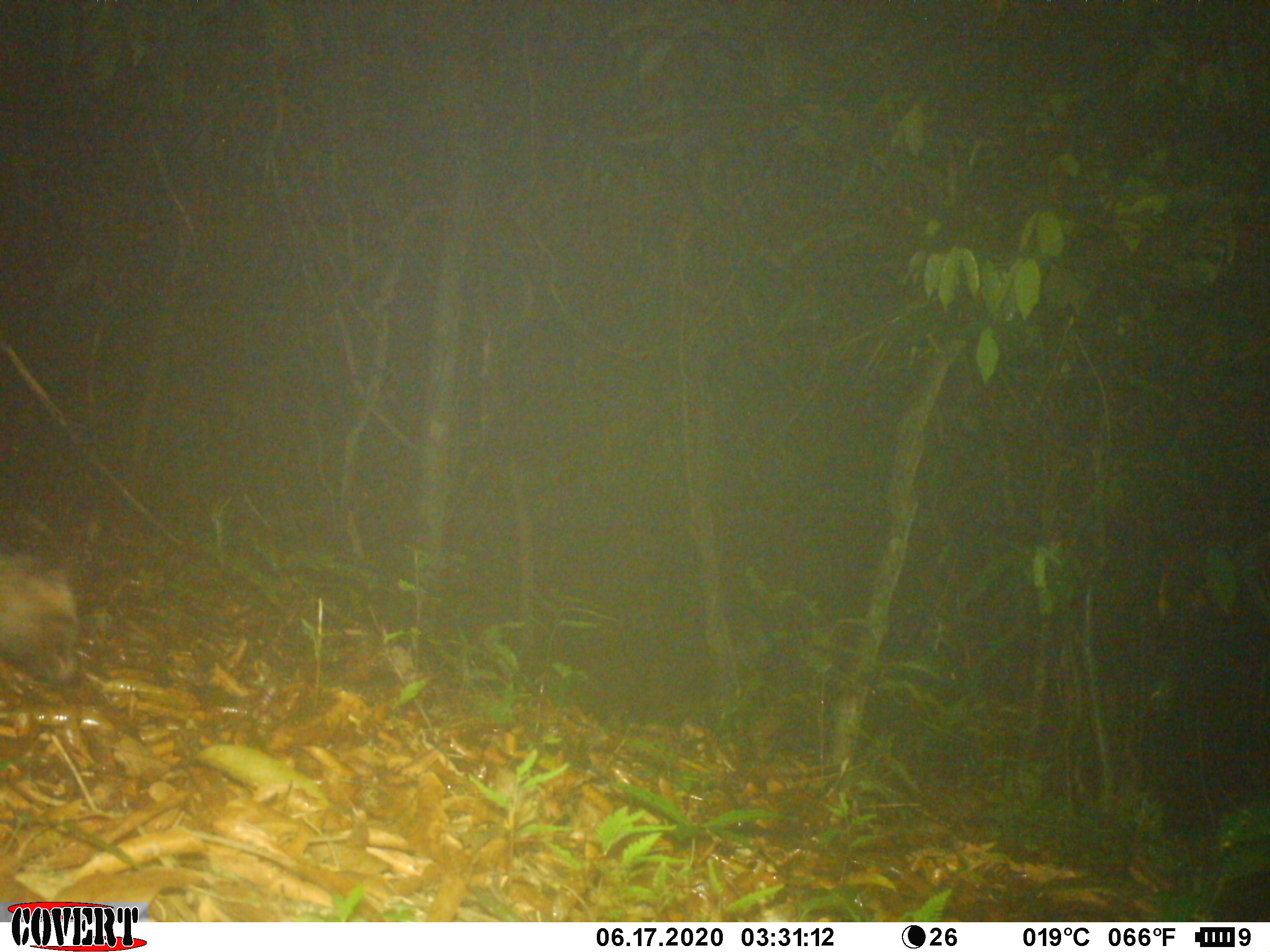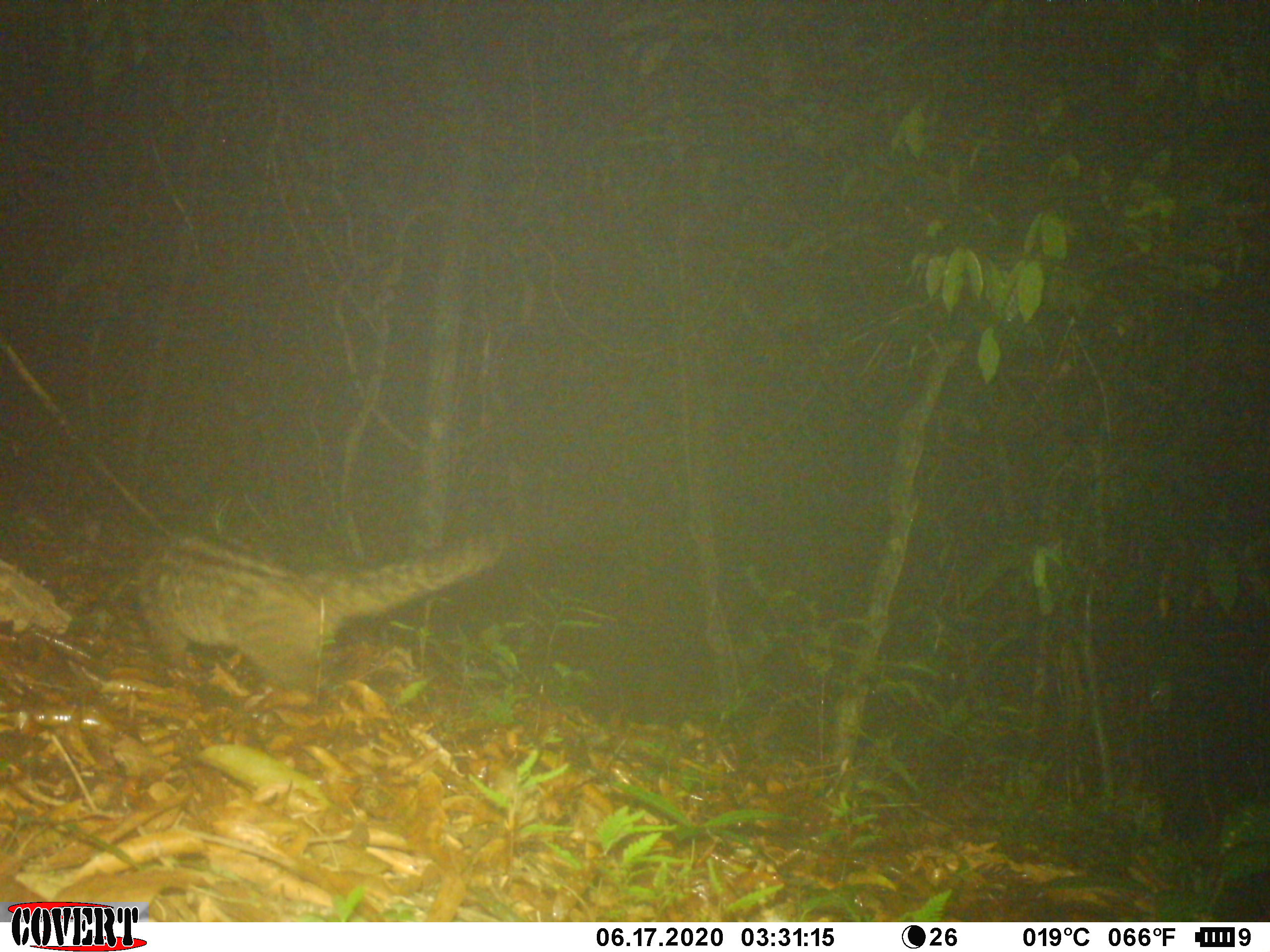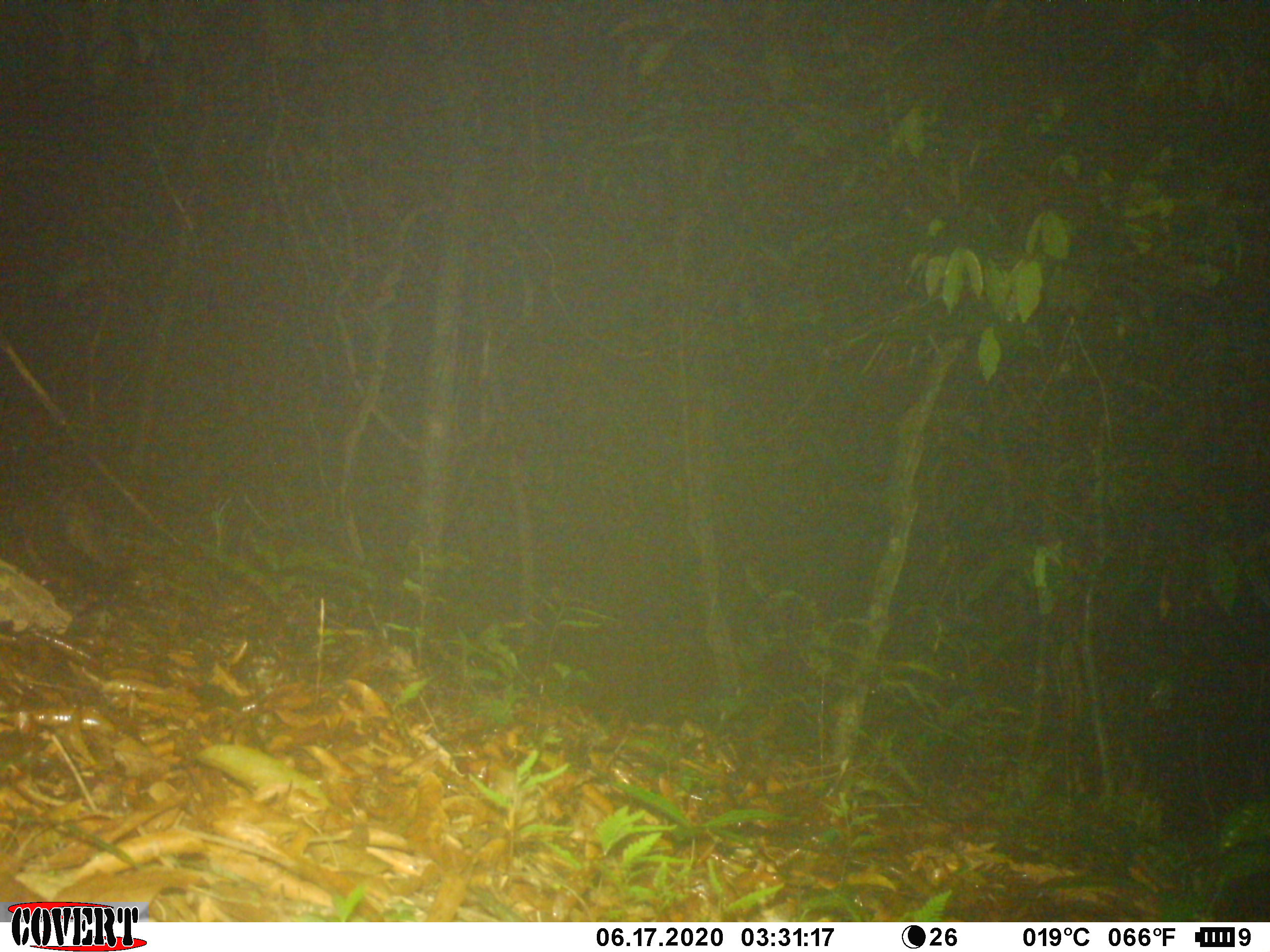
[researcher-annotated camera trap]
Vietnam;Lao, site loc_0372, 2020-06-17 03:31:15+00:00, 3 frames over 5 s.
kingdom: Animalia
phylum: Chordata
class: Mammalia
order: Carnivora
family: Viverridae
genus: Paradoxurus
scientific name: Paradoxurus hermaphroditus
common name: common palm civet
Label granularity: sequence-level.